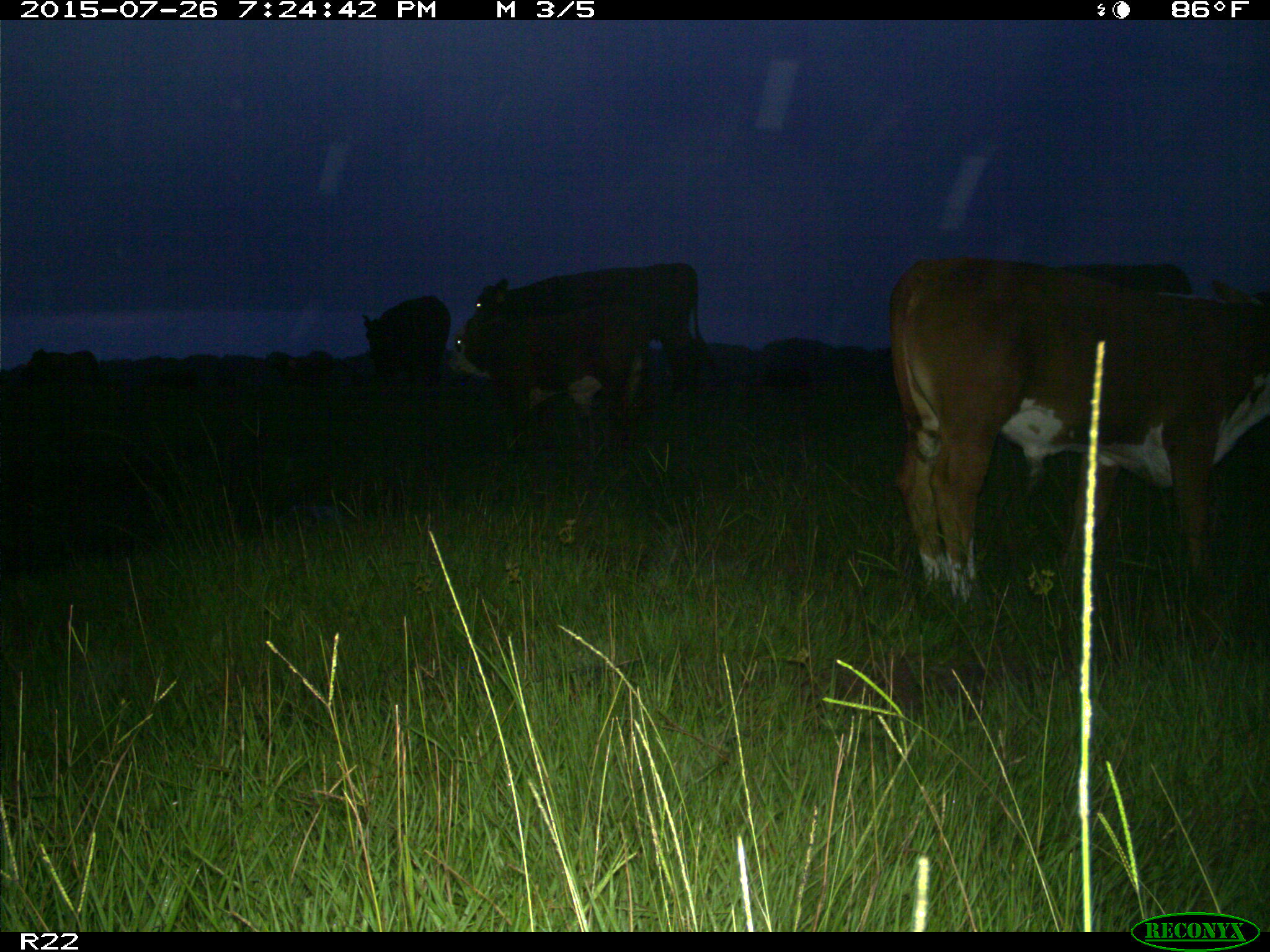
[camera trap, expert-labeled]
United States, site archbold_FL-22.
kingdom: Animalia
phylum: Chordata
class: Mammalia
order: Artiodactyla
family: Bovidae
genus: Bos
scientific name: Bos taurus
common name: domestic cow